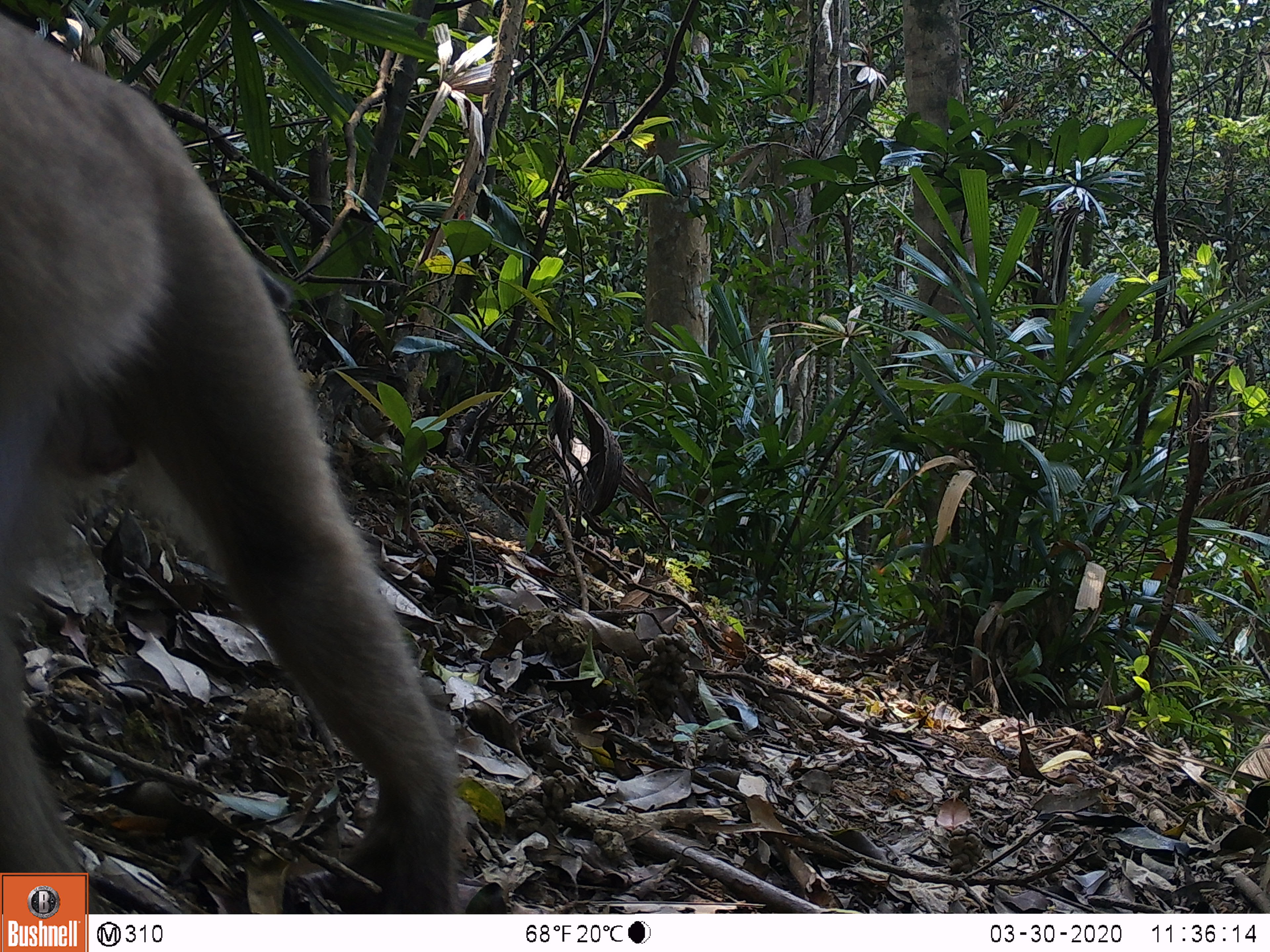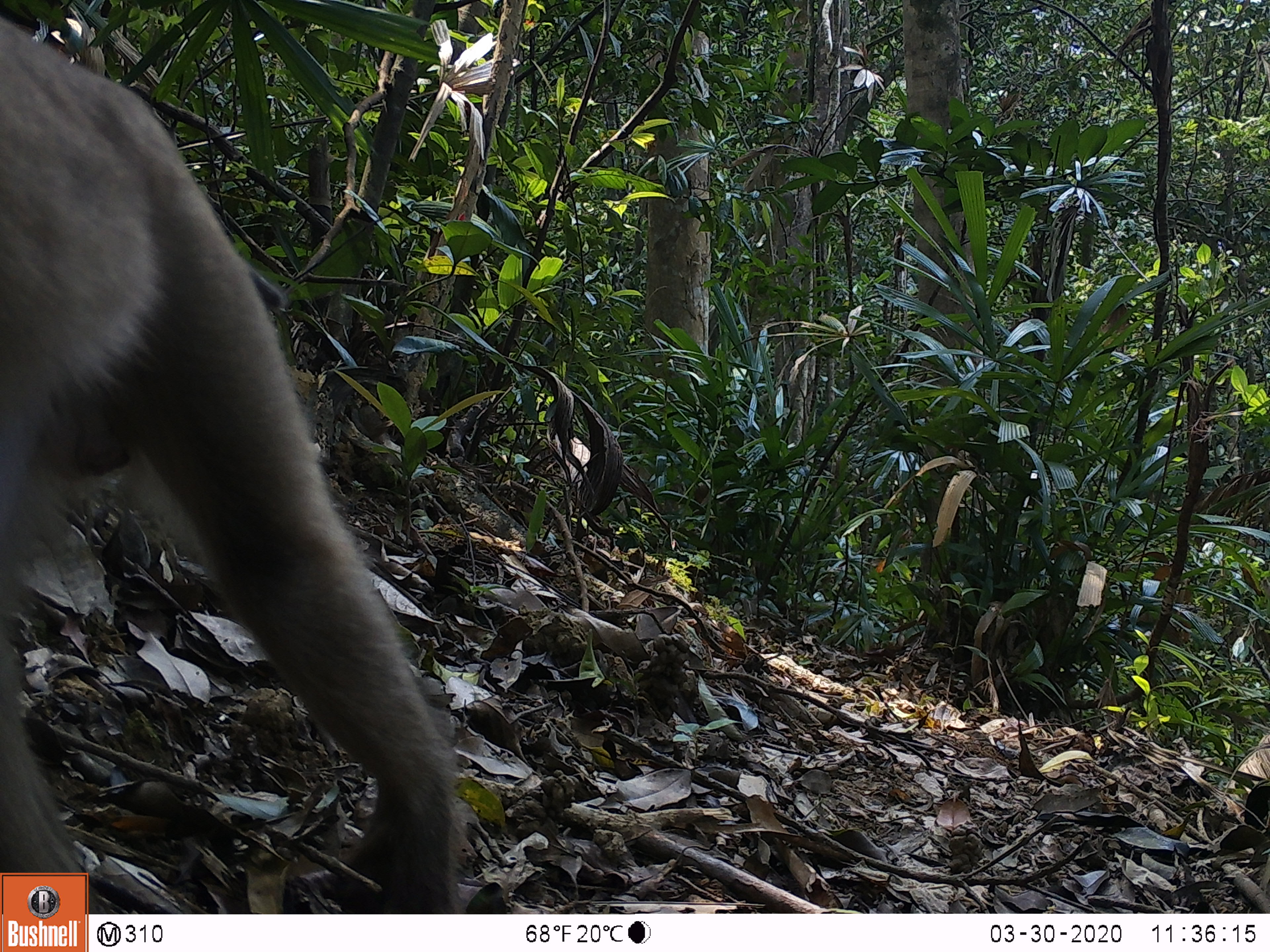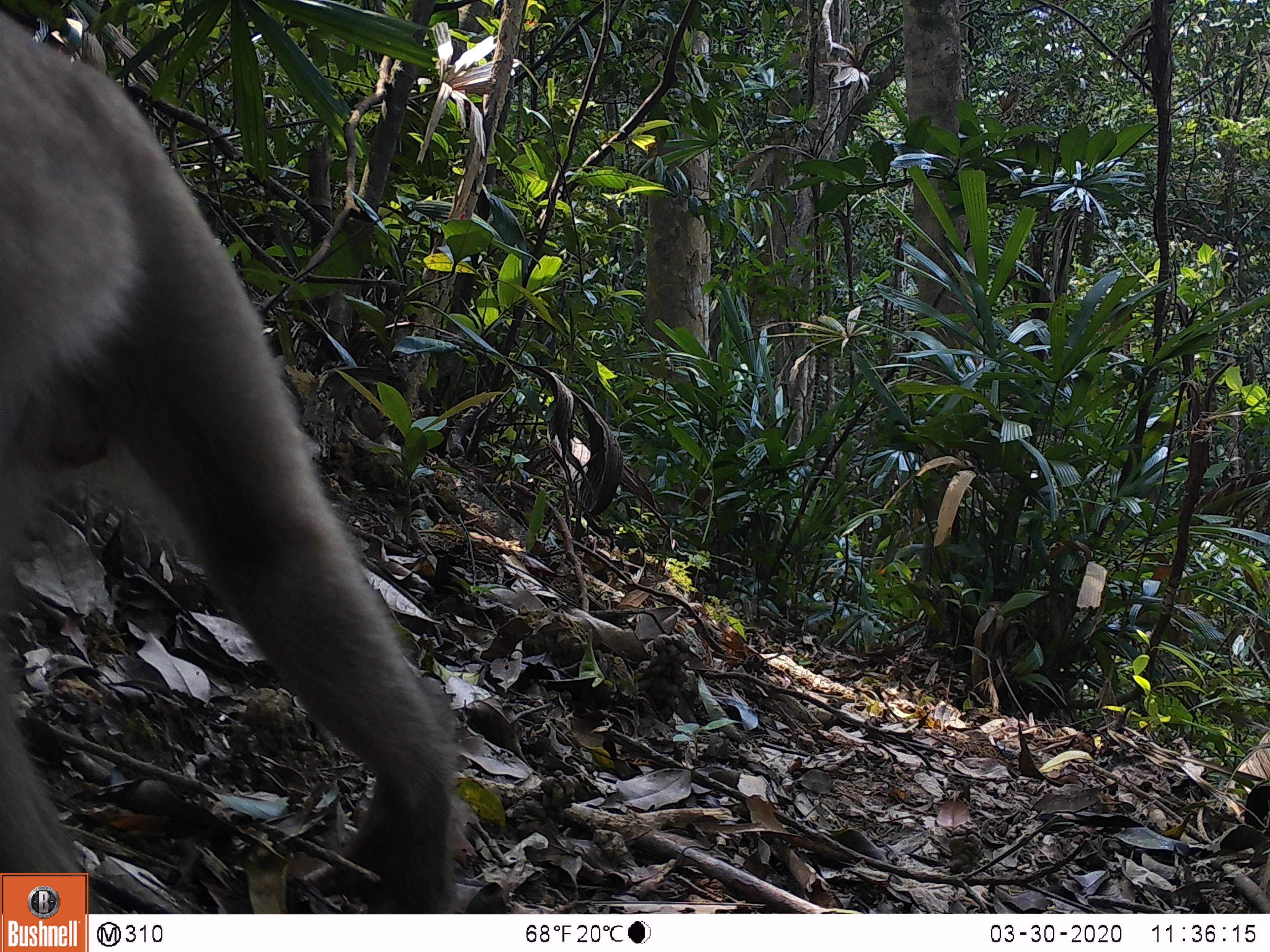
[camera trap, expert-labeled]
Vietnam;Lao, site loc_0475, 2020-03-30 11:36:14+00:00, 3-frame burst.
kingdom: Animalia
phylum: Chordata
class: Mammalia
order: Primates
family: Cercopithecidae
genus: Macaca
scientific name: Macaca nemestrina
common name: pig-tailed macaque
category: pig tailed macaque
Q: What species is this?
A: Pig tailed macaque (pig-tailed macaque) (Macaca nemestrina).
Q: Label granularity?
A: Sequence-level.